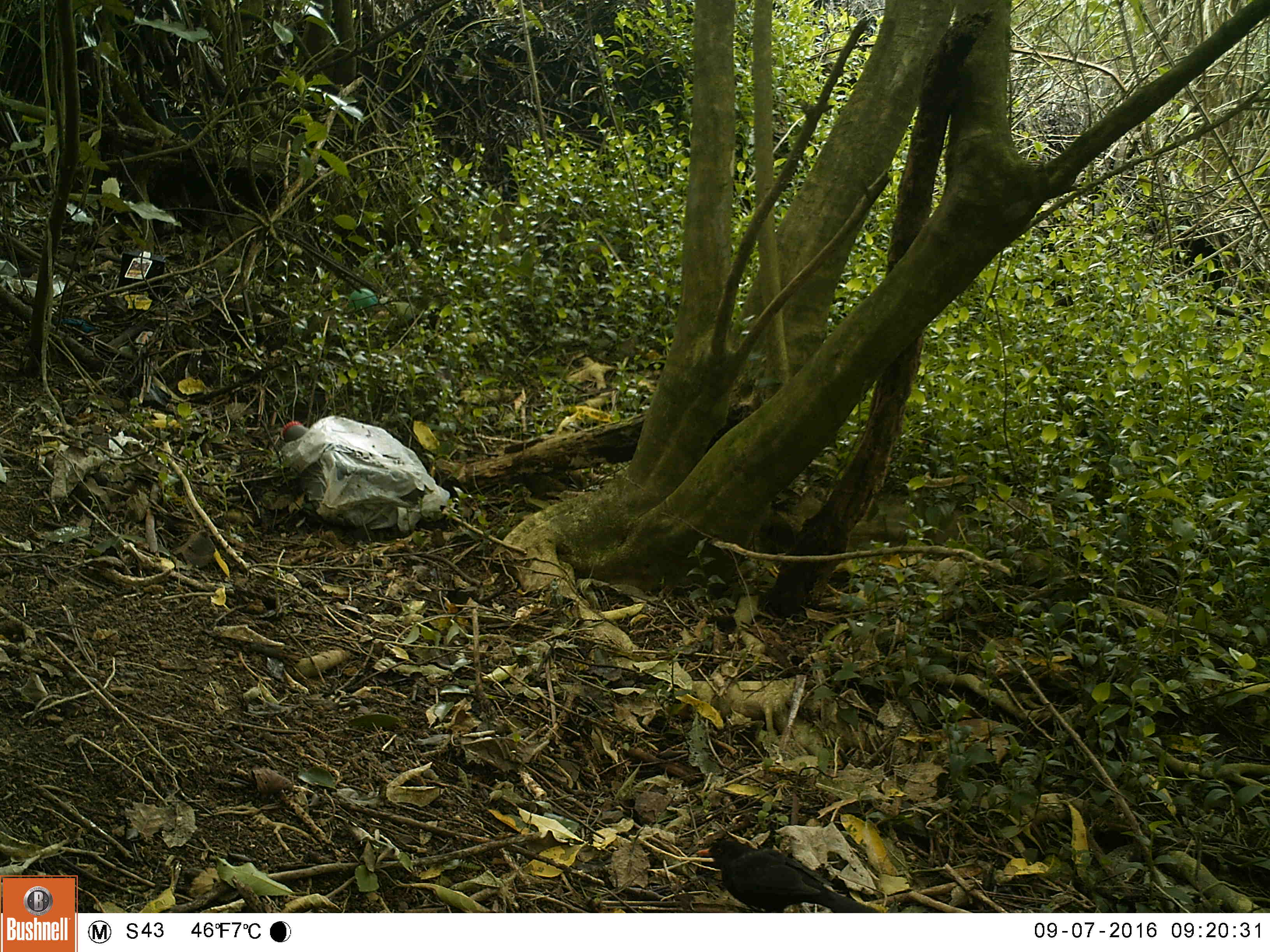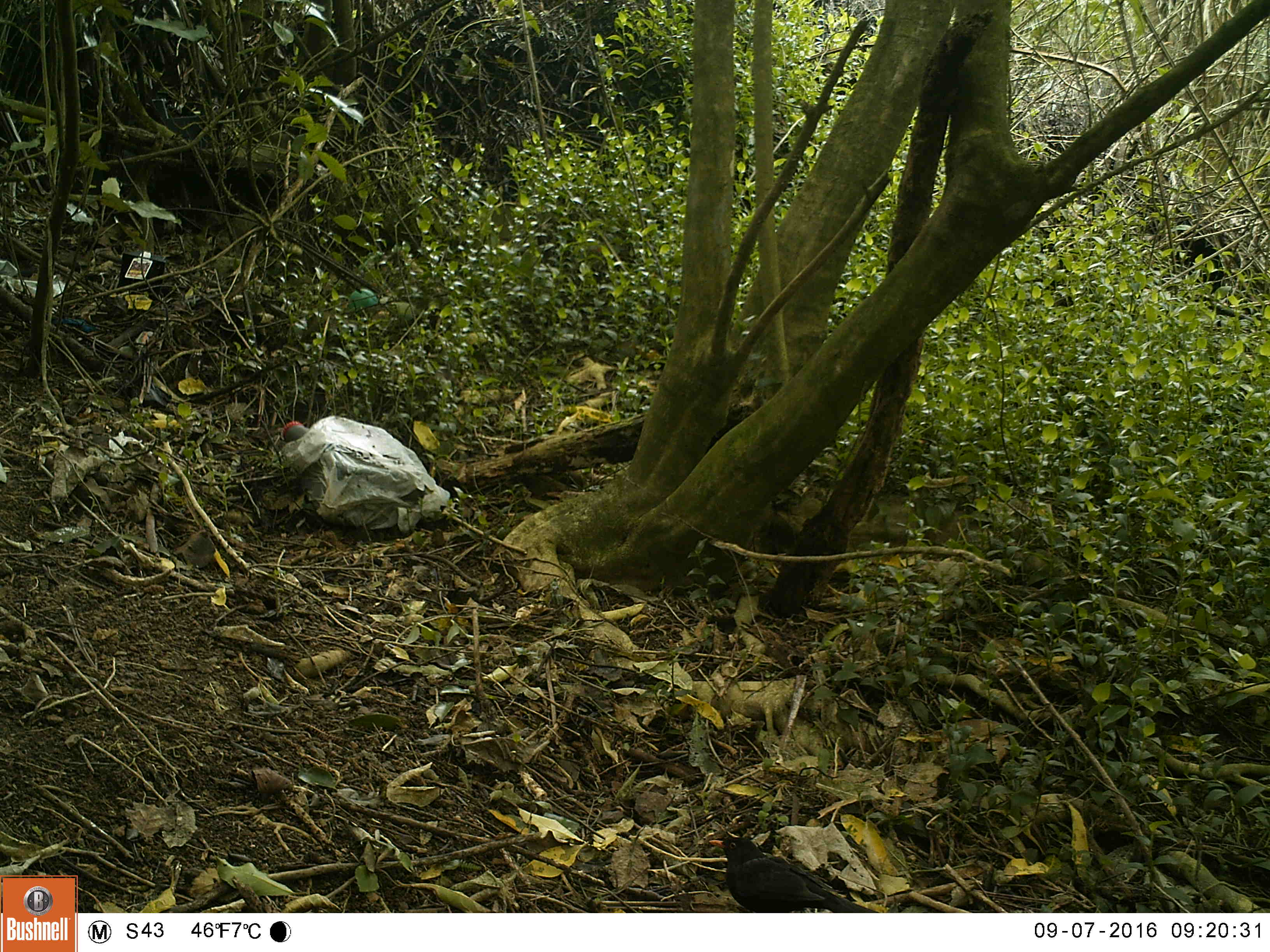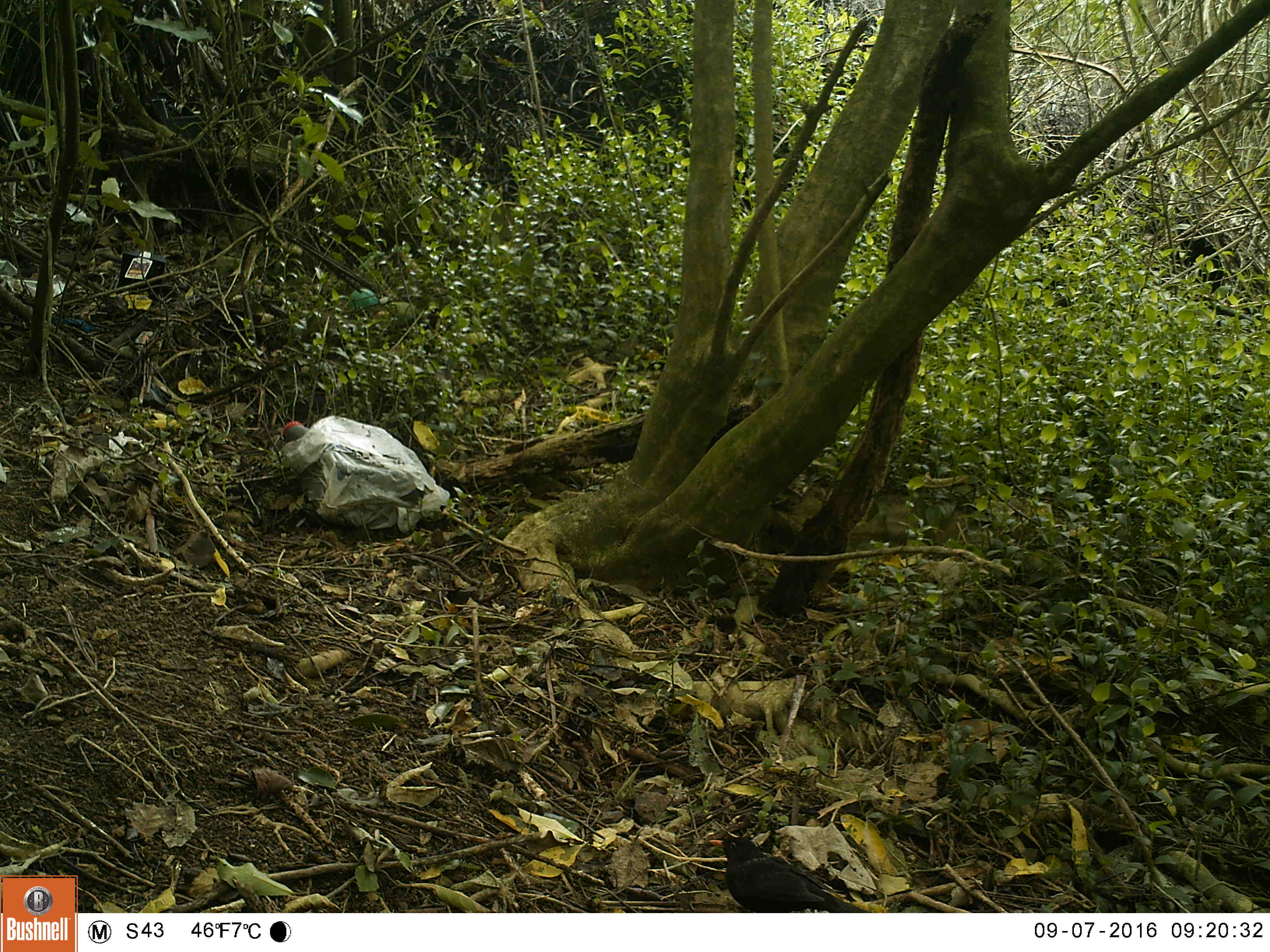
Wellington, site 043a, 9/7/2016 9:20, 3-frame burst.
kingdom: Animalia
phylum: Chordata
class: Aves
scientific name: Aves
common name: bird